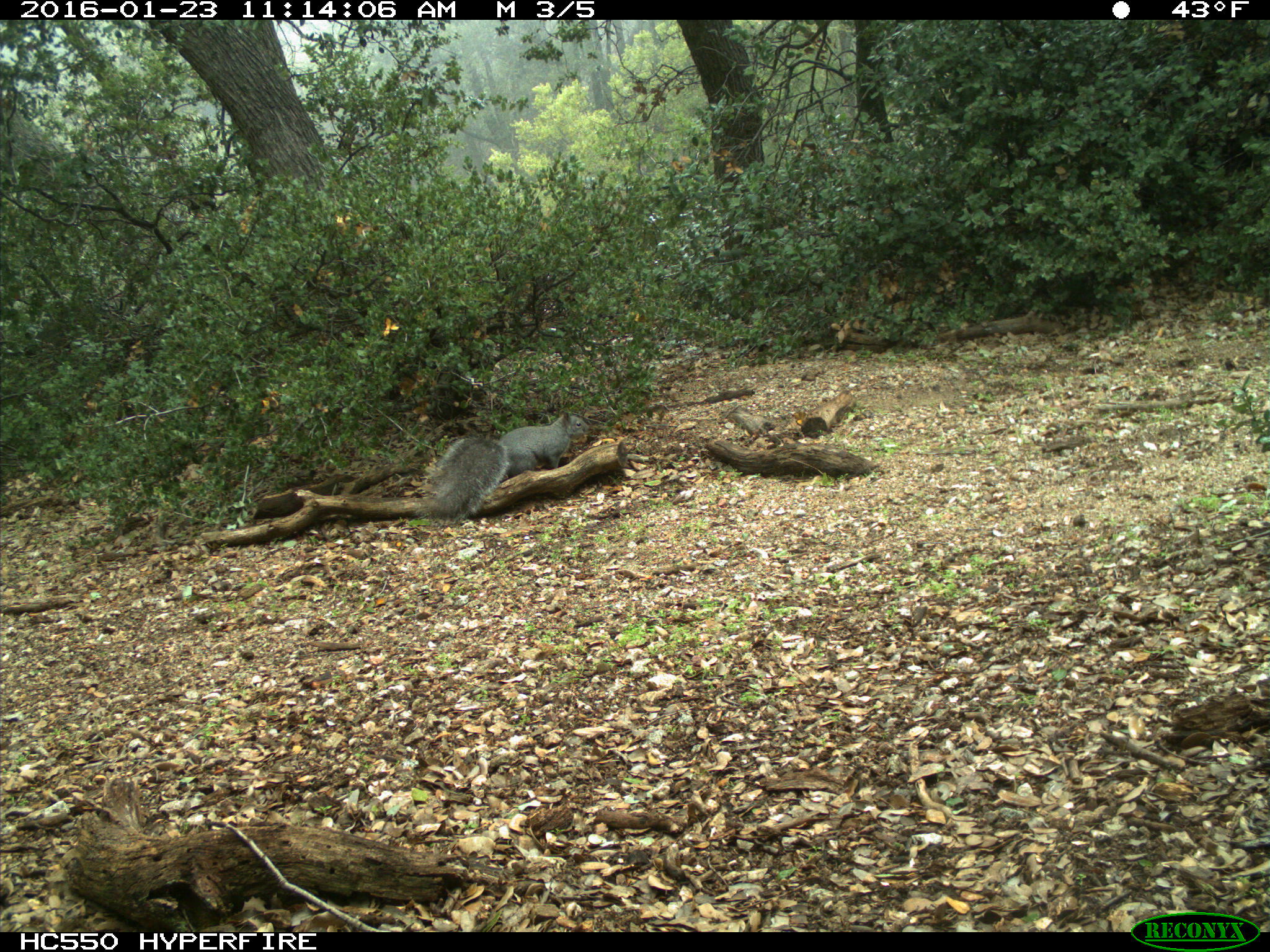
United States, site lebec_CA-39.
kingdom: Animalia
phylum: Chordata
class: Mammalia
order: Rodentia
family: Sciuridae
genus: Sciurus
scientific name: Sciurus carolinensis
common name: eastern gray squirrel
Sciurus carolinensis (eastern gray squirrel).